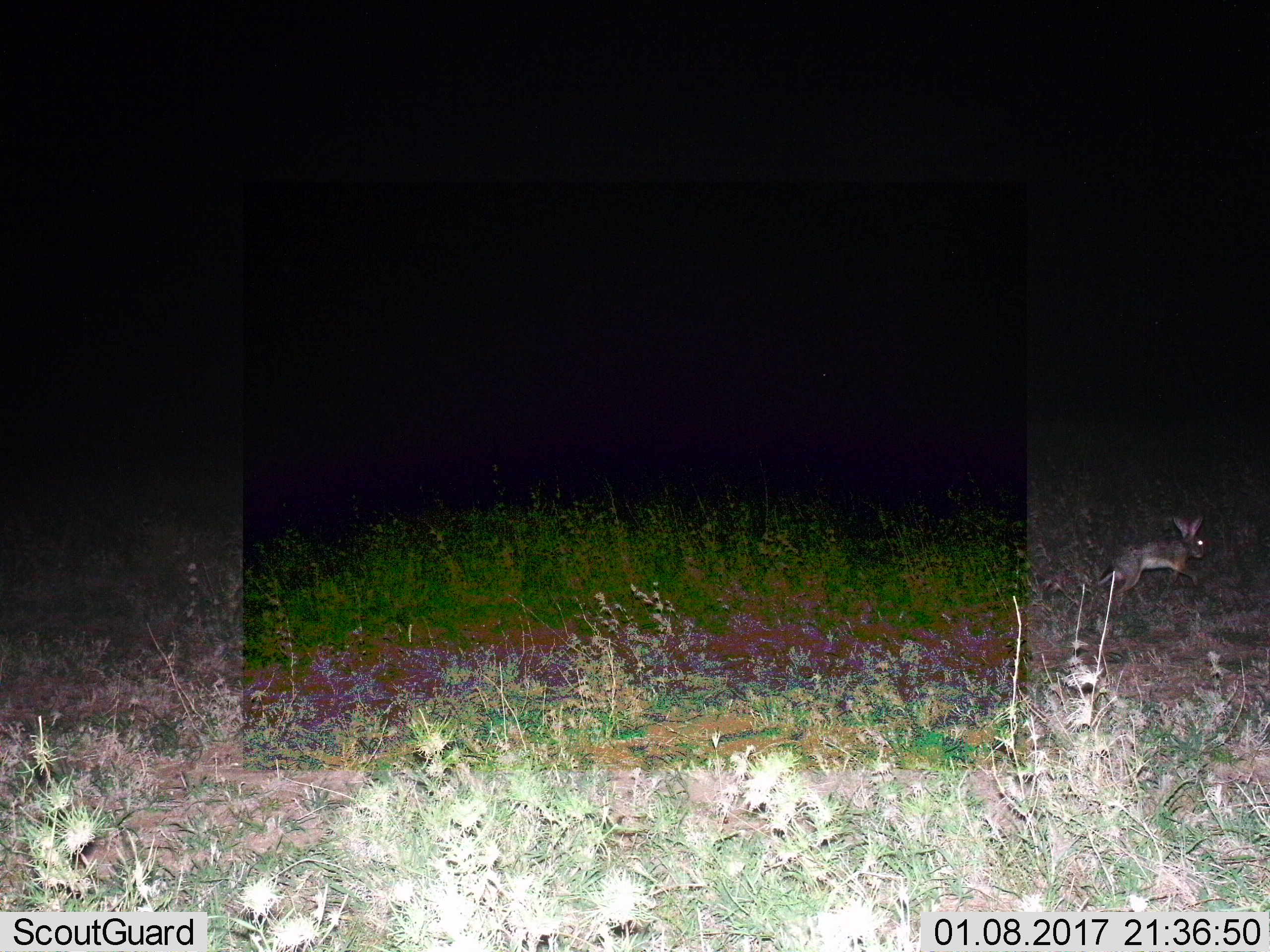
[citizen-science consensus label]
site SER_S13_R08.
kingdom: Animalia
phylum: Chordata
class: Mammalia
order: Lagomorpha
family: Leporidae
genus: Lepus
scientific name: Lepus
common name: hare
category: hareunknown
Hareunknown (hare) (Lepus), count 1. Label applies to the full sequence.